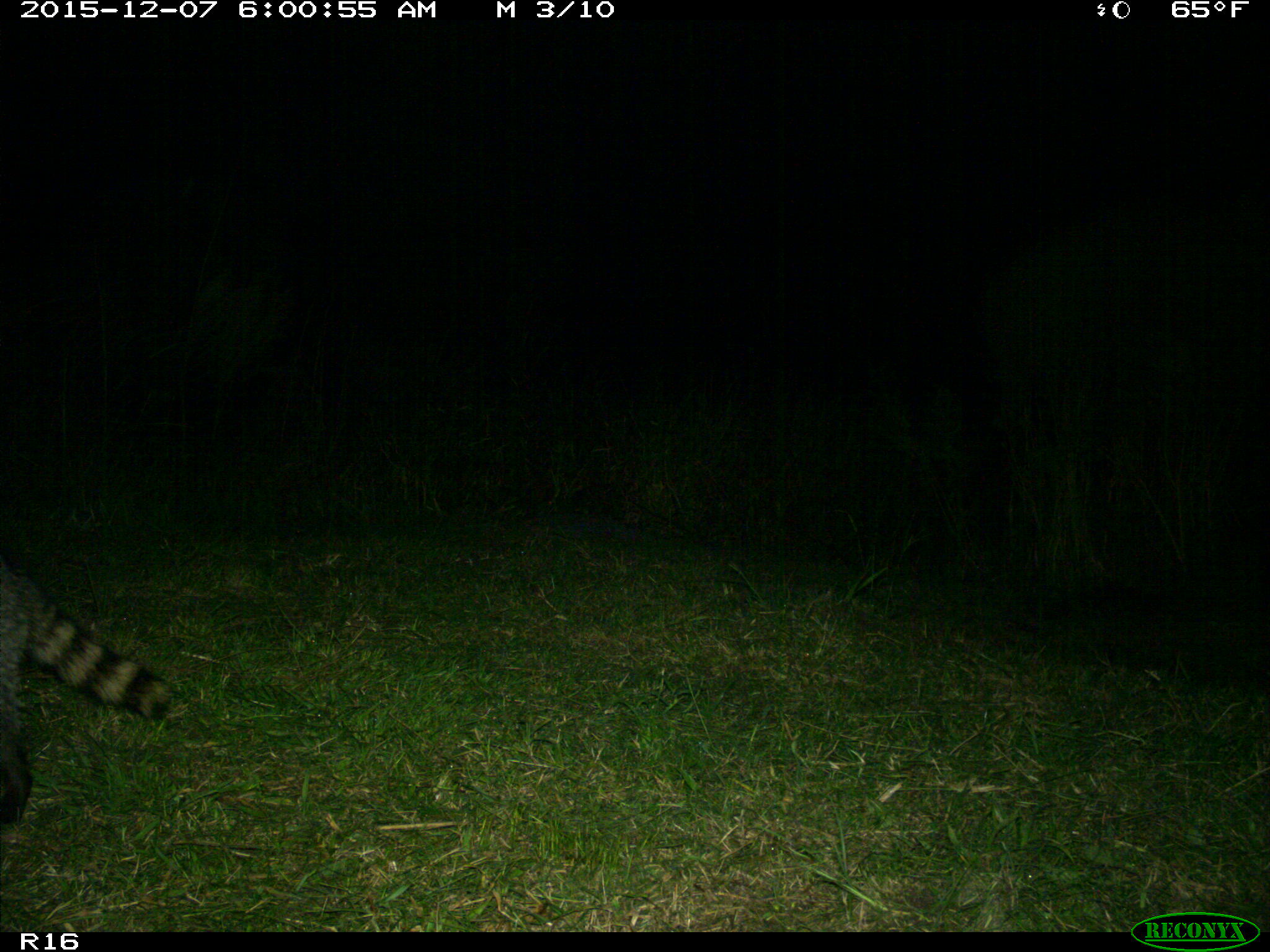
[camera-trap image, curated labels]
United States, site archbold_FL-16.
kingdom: Animalia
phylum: Chordata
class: Mammalia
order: Carnivora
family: Procyonidae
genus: Procyon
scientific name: Procyon lotor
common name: common raccoon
Procyon lotor (common raccoon).